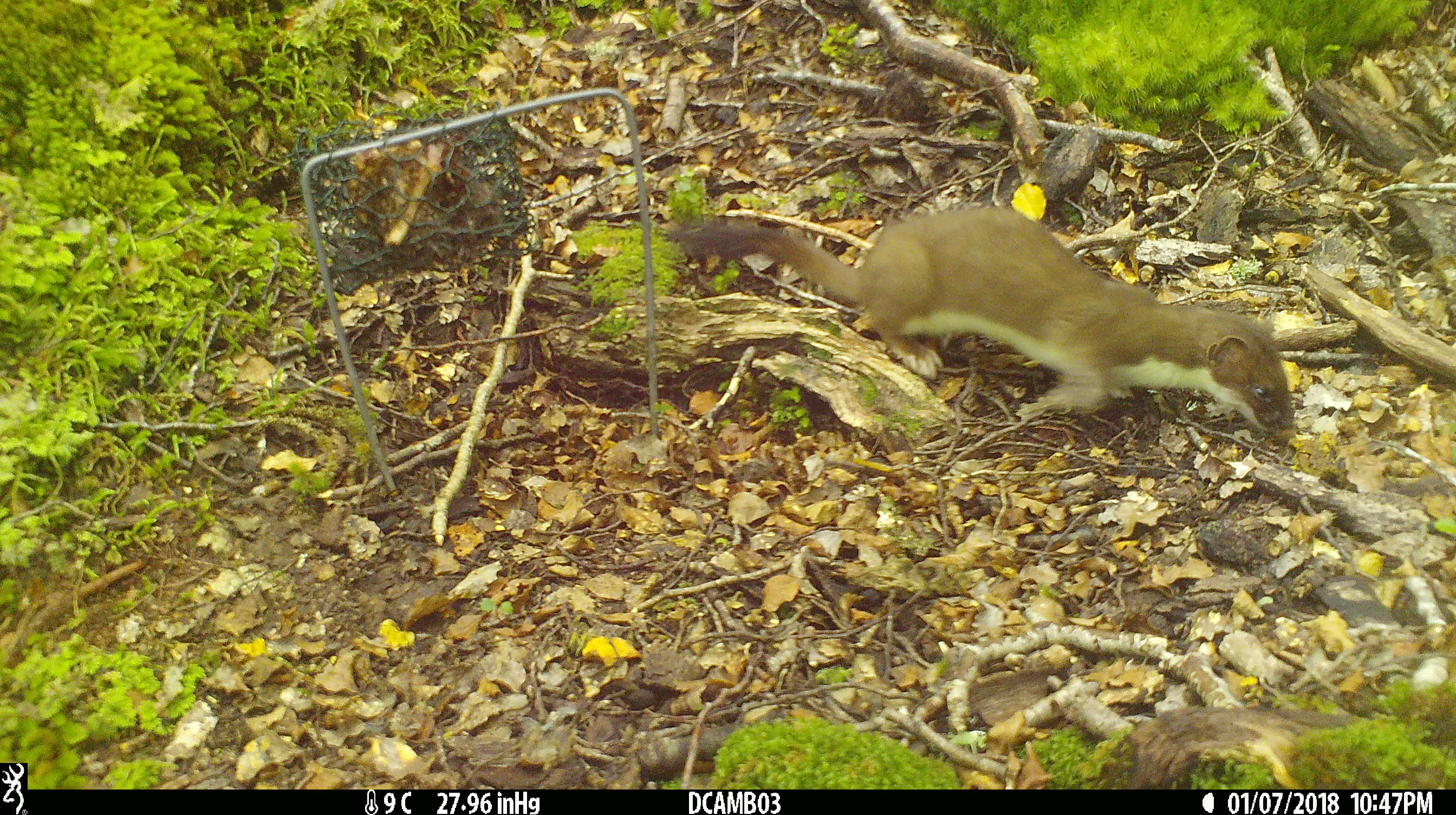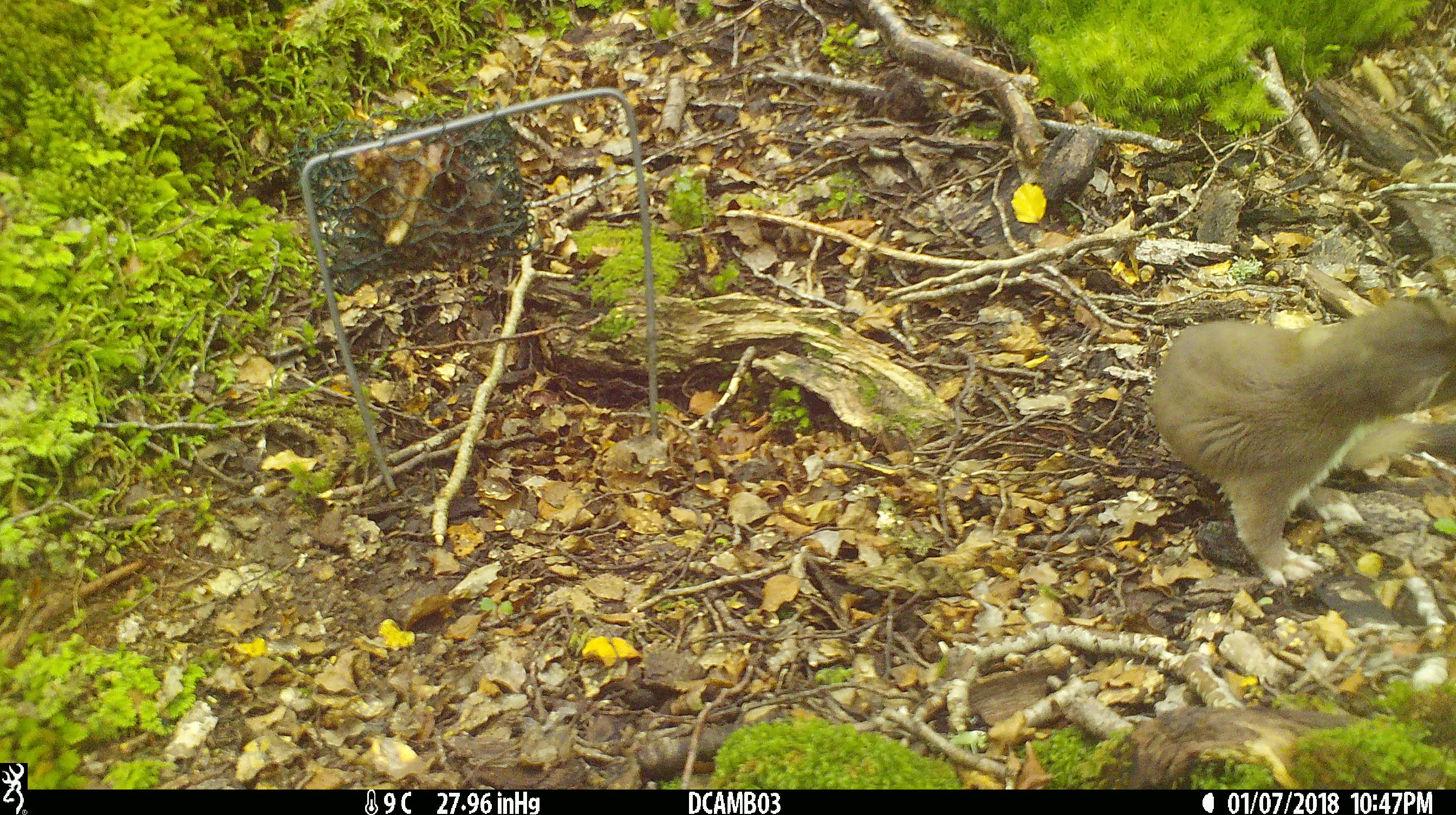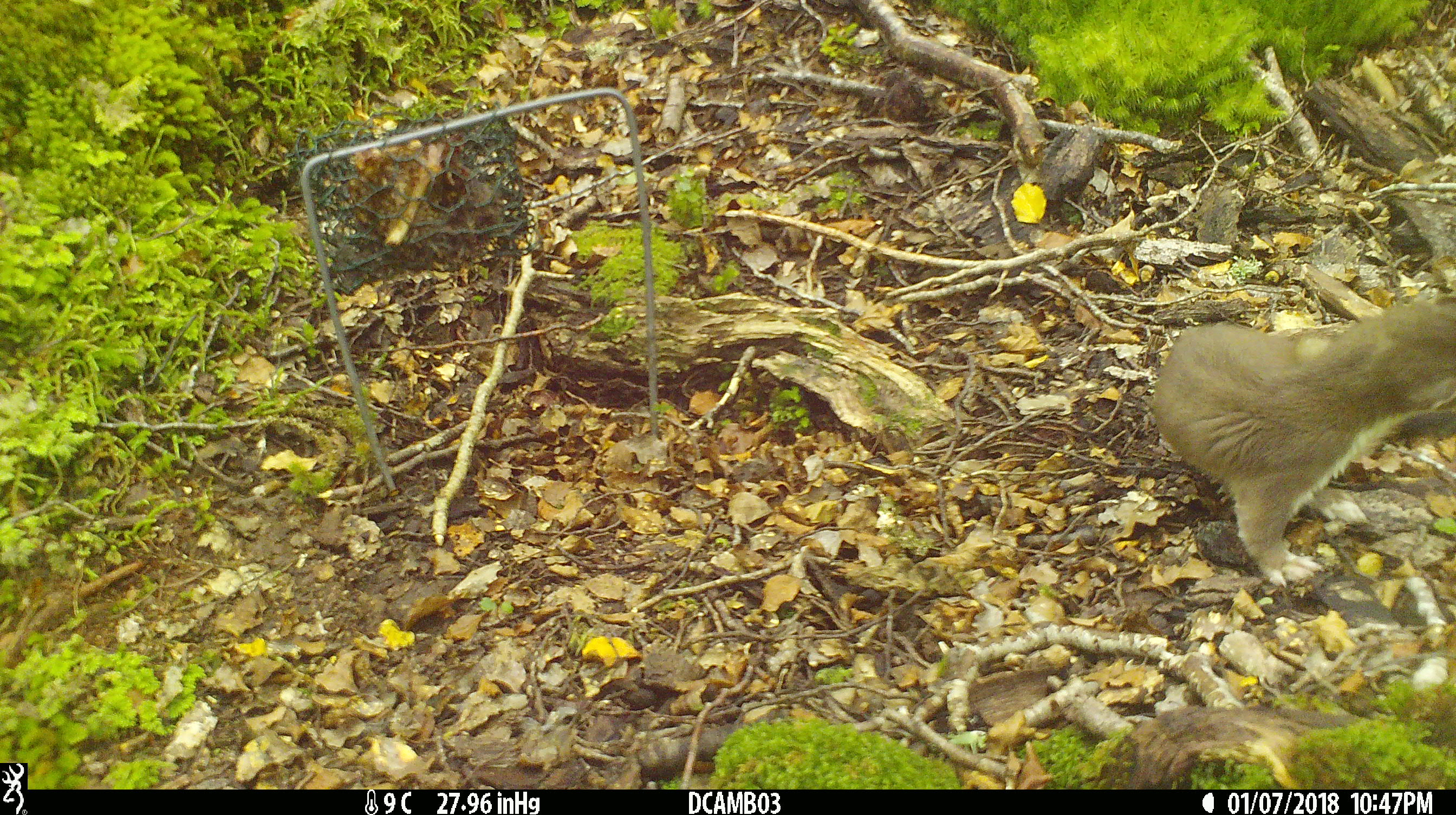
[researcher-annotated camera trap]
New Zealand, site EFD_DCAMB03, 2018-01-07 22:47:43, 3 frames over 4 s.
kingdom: Animalia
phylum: Chordata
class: Mammalia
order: Carnivora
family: Mustelidae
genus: Mustela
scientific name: Mustela erminea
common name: stoat